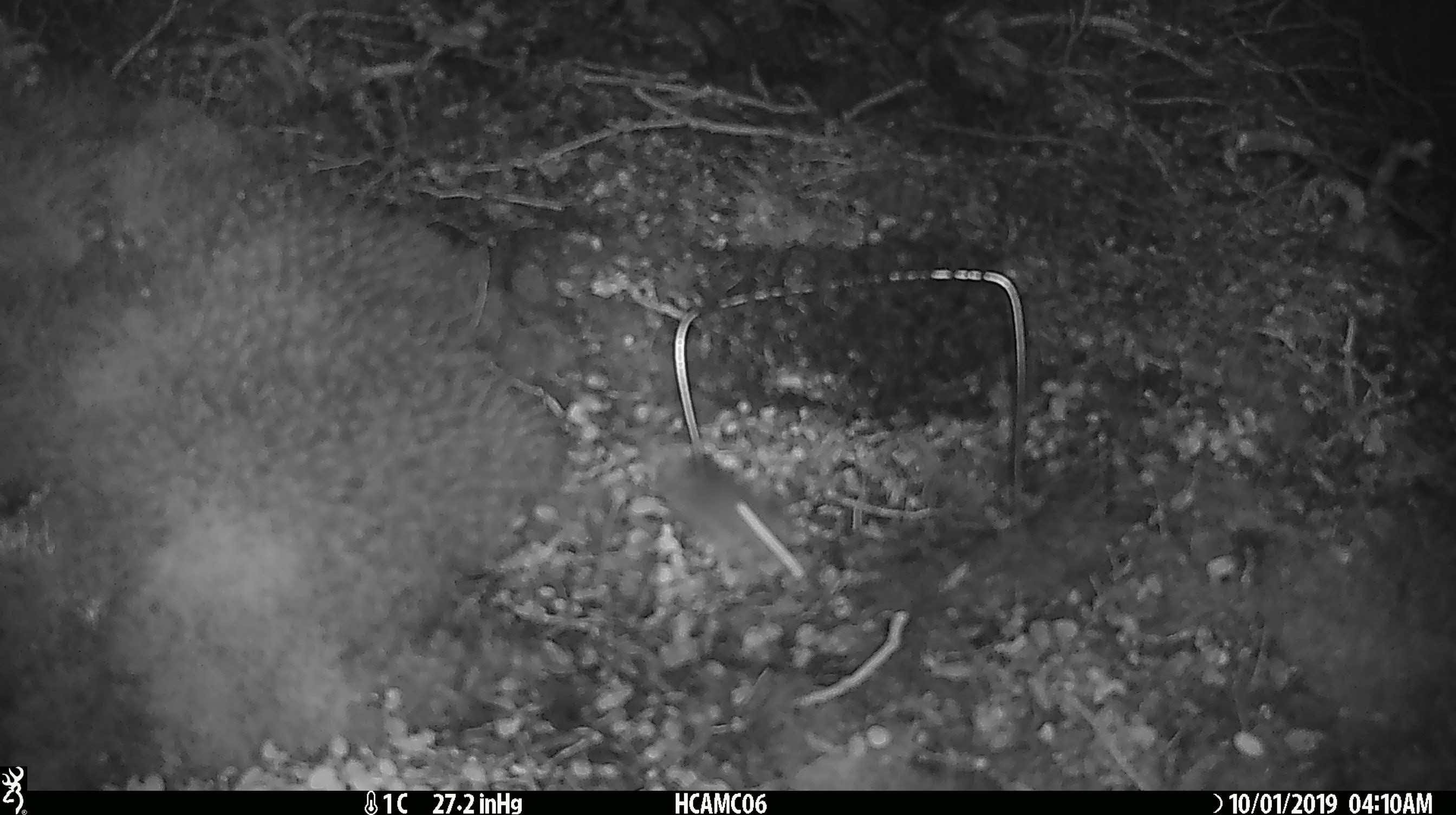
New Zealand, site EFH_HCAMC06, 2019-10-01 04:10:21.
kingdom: Animalia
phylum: Chordata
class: Mammalia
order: Rodentia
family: Muridae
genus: Mus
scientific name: Mus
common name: mouse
Mouse (Mus).